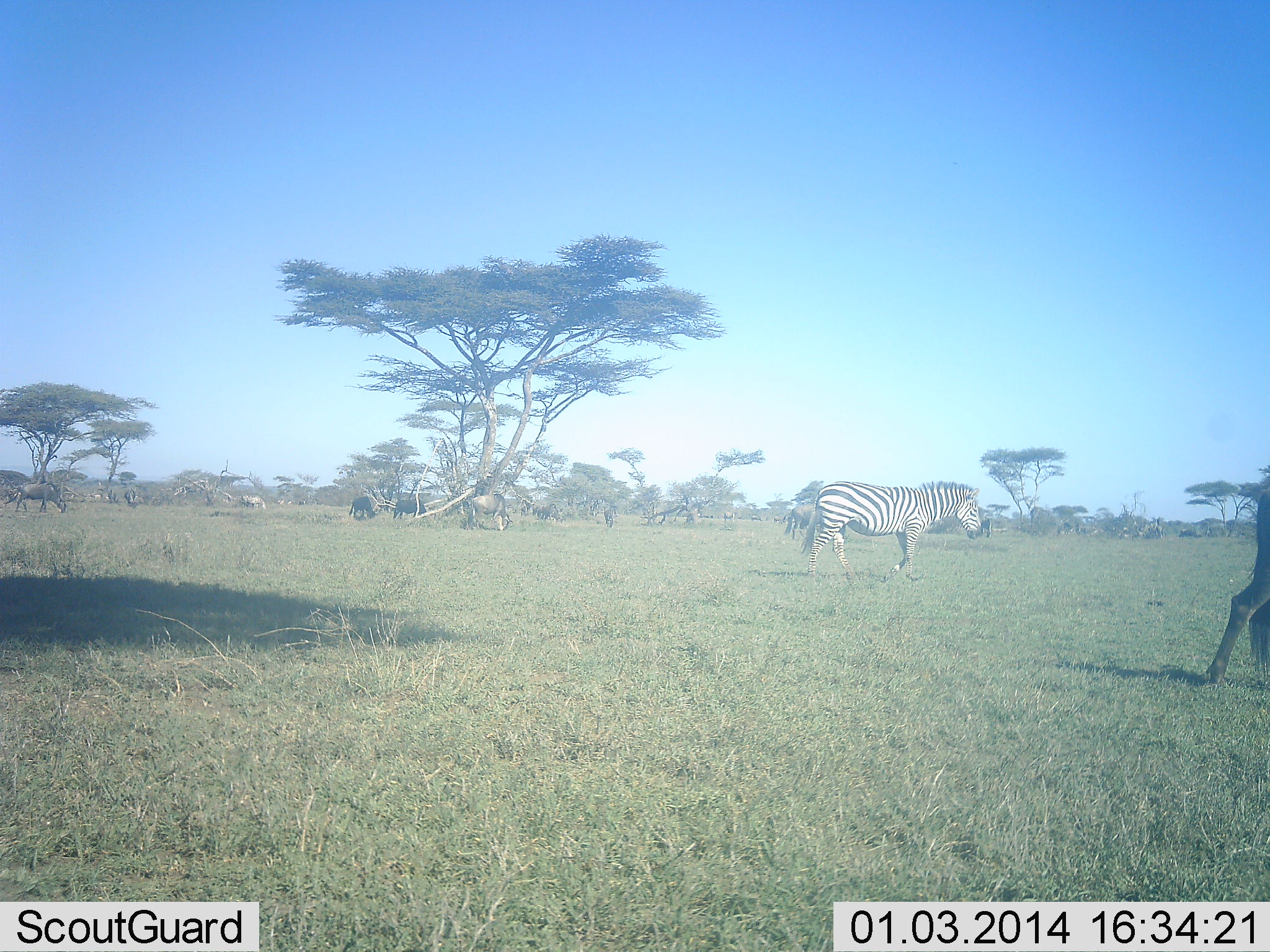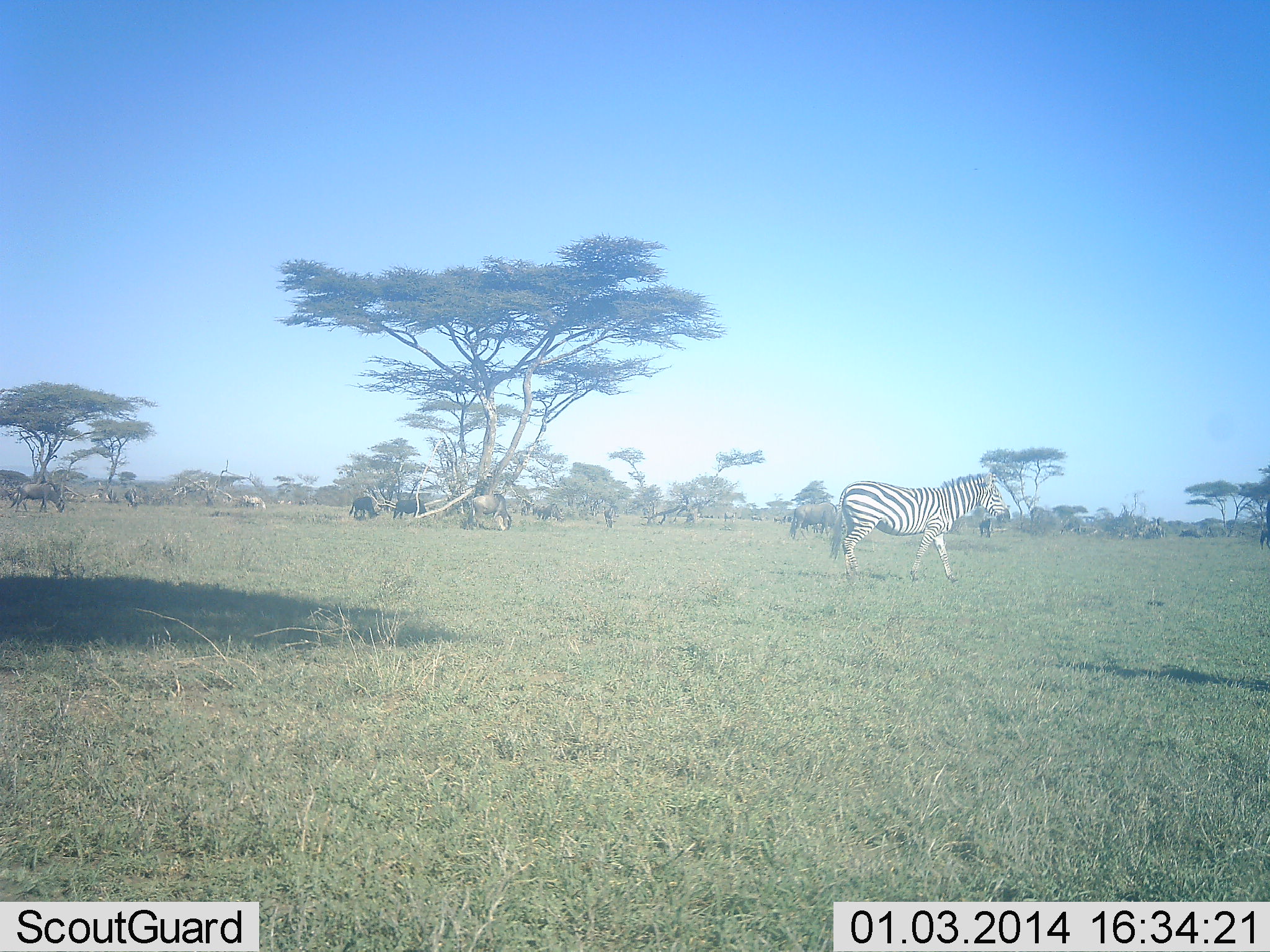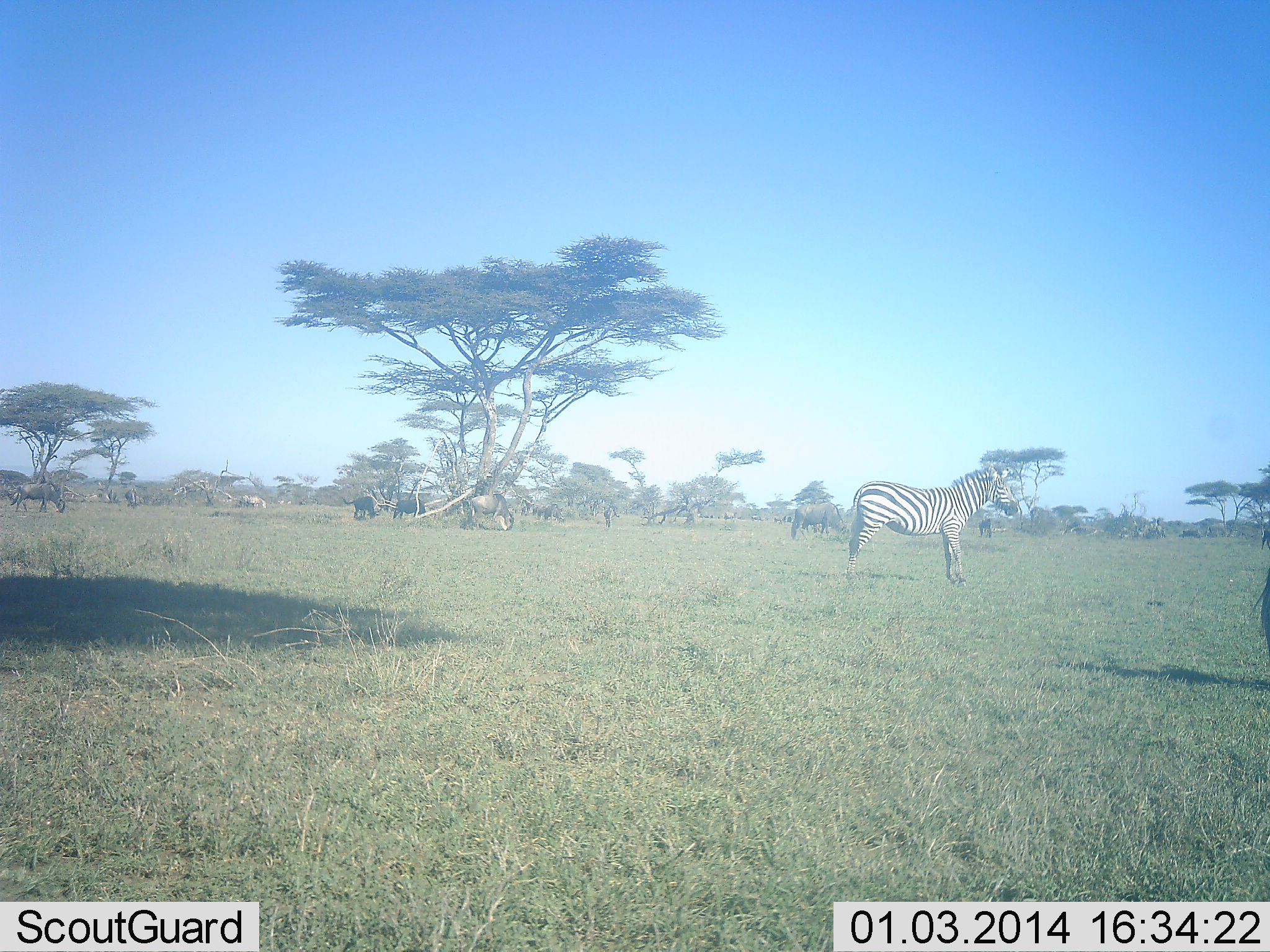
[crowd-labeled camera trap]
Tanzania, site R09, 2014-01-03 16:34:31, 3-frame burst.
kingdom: Animalia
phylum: Chordata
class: Mammalia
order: Artiodactyla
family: Bovidae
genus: Connochaetes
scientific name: Connochaetes taurinus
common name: blue wildebeest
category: wildebeest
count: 8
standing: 60%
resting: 0%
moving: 50%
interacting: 0%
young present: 0%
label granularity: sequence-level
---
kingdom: Animalia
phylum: Chordata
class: Mammalia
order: Perissodactyla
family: Equidae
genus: Equus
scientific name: Equus quagga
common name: plains zebra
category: zebra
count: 1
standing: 25%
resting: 0%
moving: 81%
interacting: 0%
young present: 0%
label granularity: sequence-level